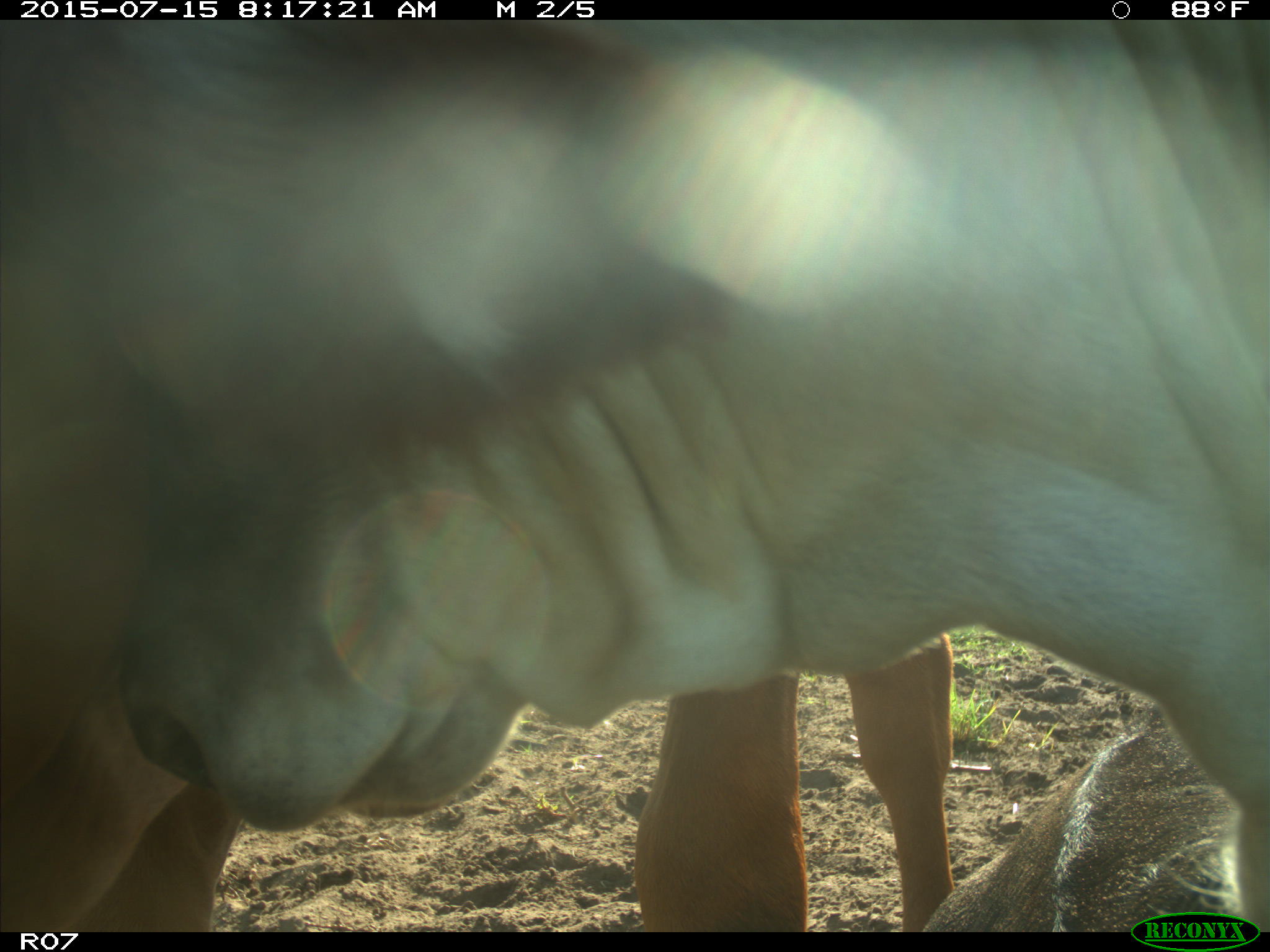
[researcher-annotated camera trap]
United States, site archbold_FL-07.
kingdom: Animalia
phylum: Chordata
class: Mammalia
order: Artiodactyla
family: Bovidae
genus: Bos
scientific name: Bos taurus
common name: domestic cow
Bos taurus (domestic cow).